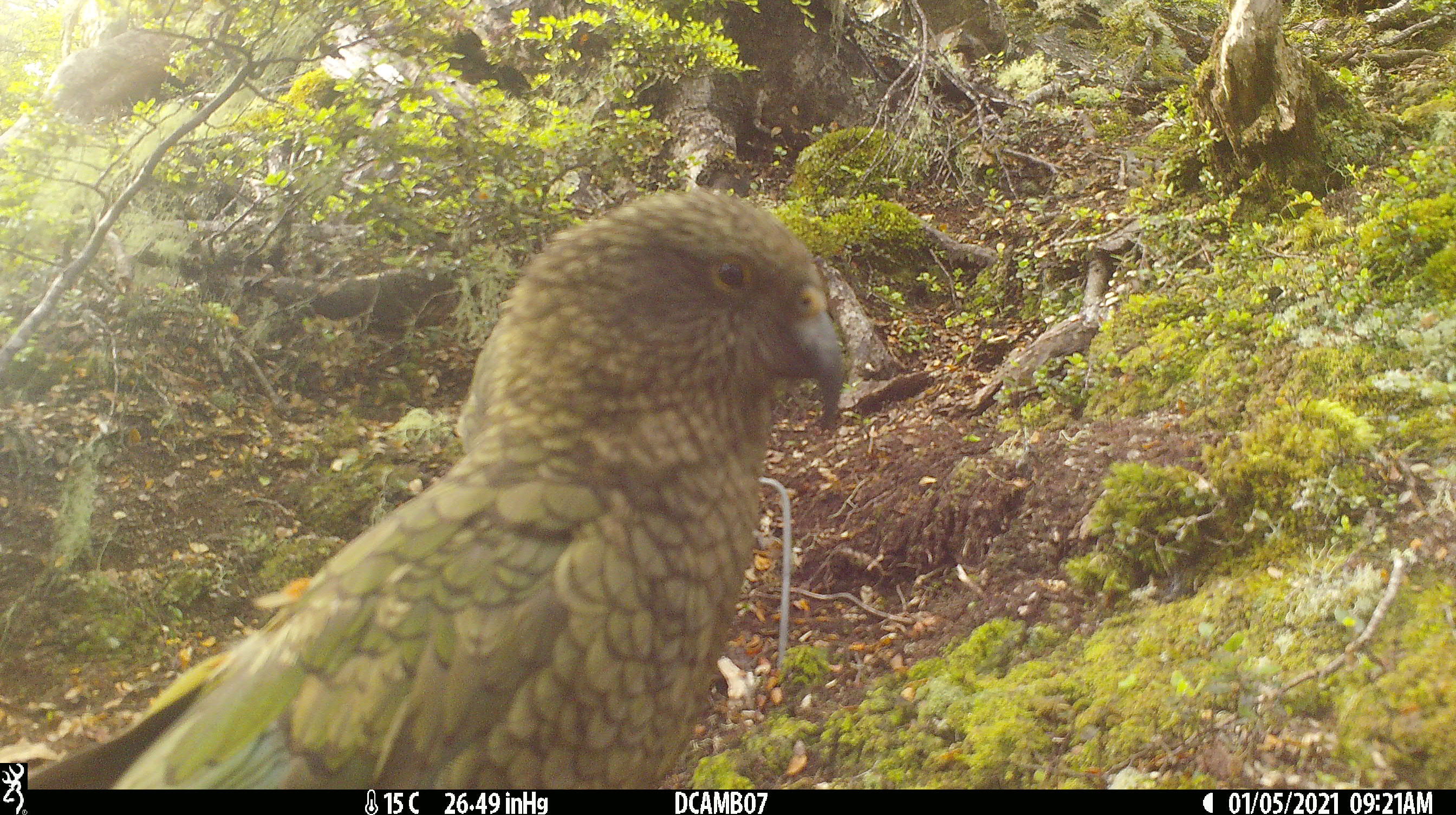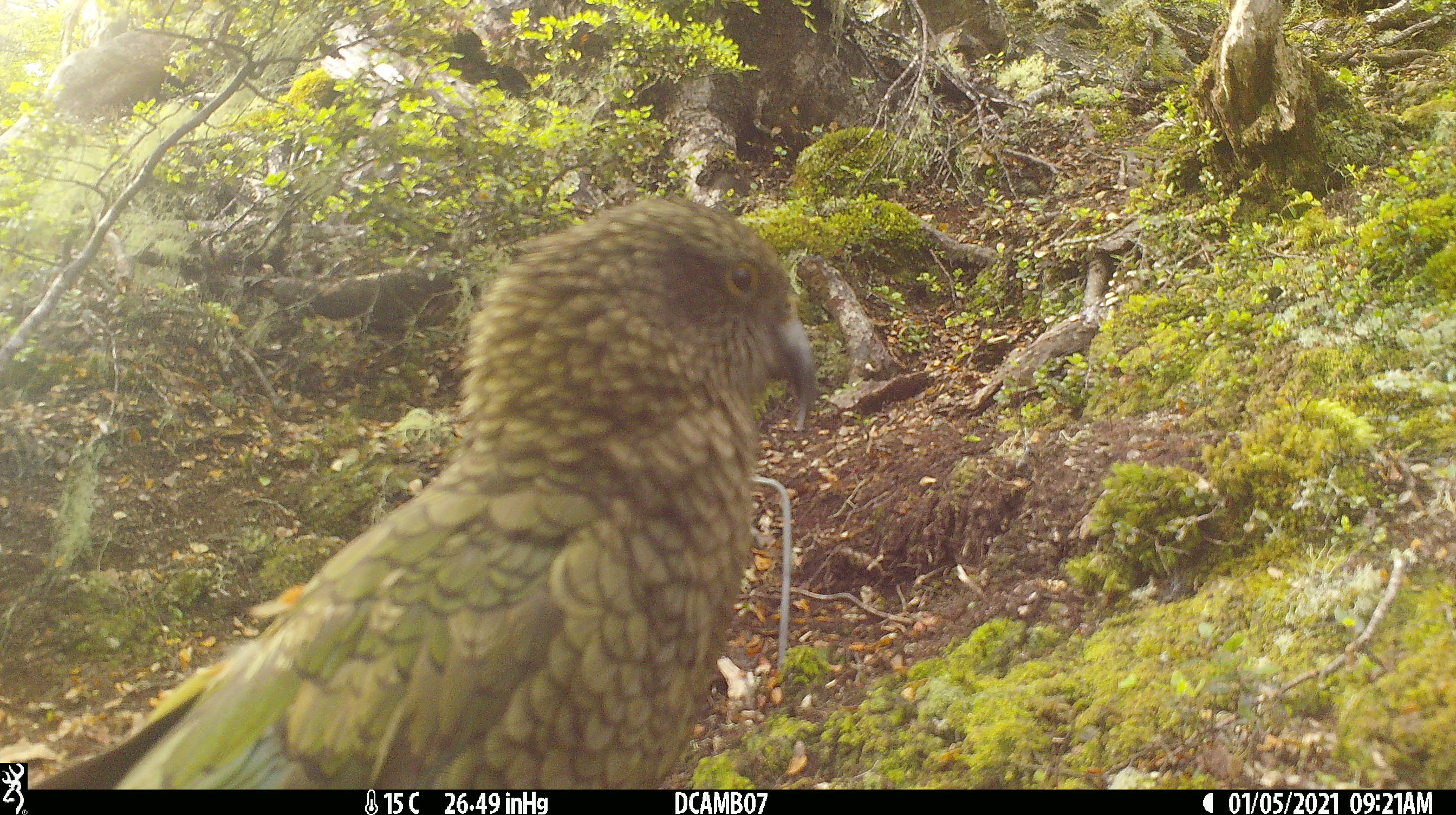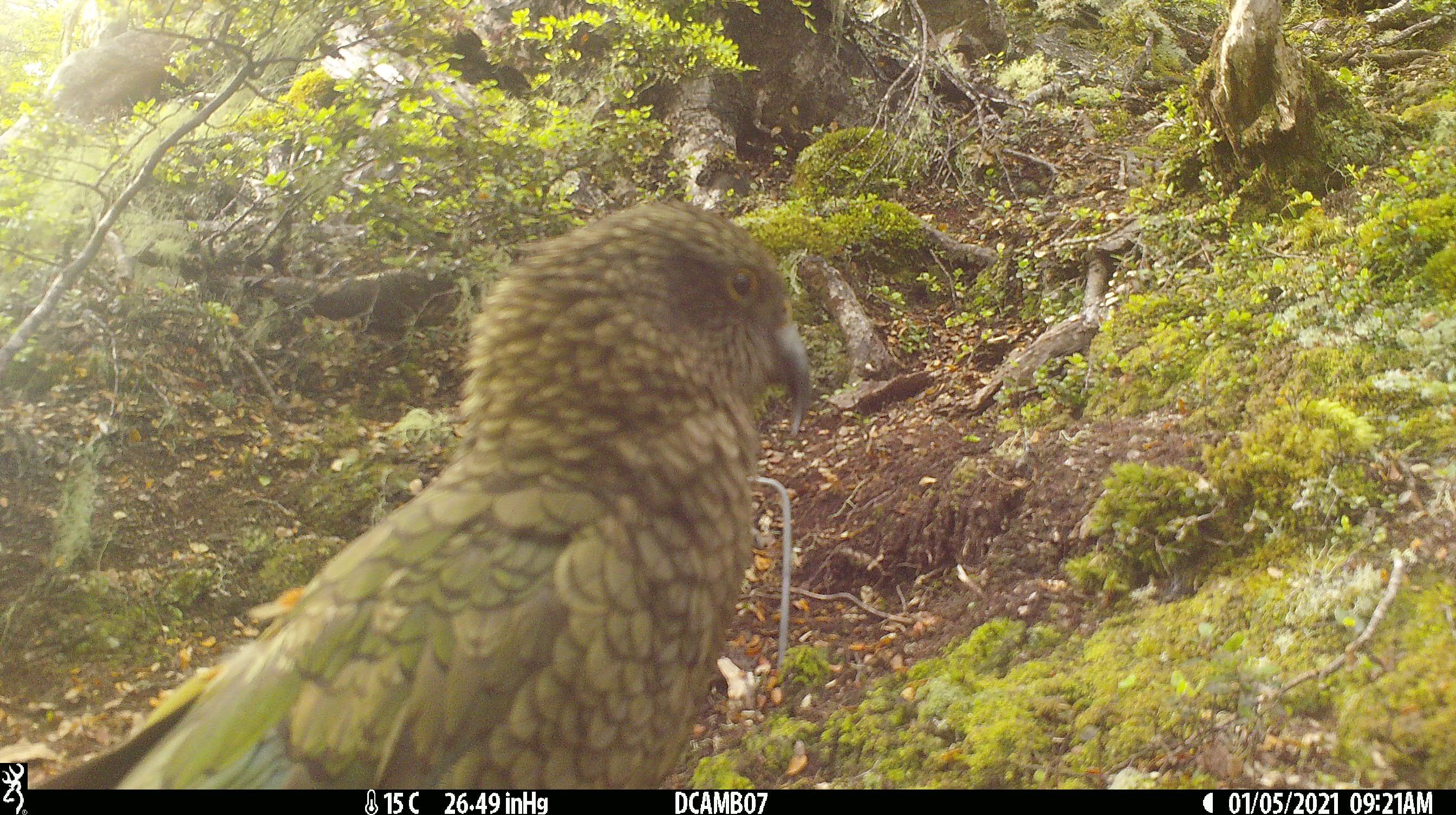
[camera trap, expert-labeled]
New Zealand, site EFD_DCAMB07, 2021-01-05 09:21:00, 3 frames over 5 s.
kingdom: Animalia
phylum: Chordata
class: Aves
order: Psittaciformes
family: Strigopidae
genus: Nestor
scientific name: Nestor notabilis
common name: kea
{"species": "kea (Nestor notabilis)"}